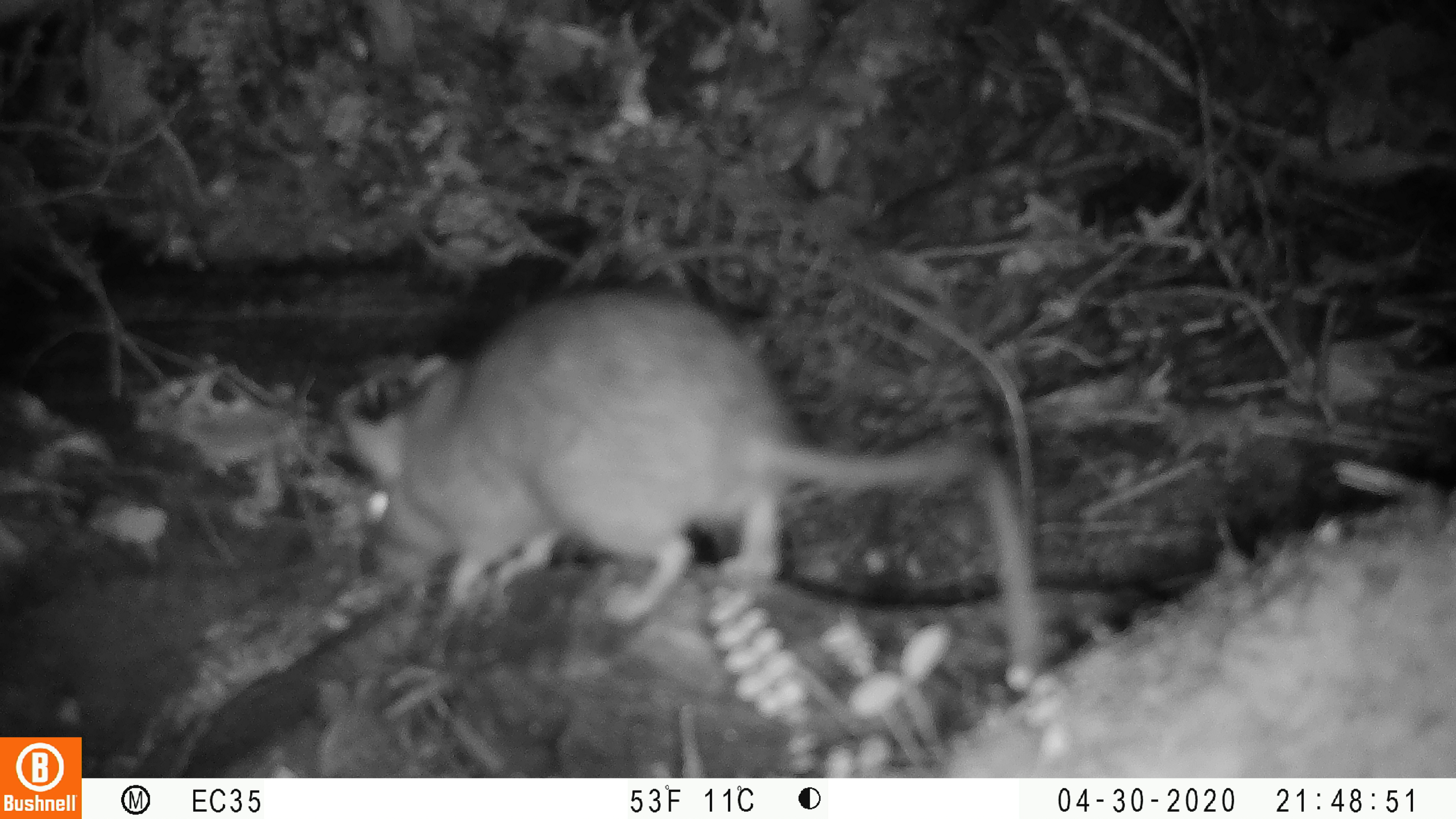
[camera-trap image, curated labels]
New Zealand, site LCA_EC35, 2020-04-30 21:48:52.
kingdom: Animalia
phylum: Chordata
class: Mammalia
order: Rodentia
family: Muridae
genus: Rattus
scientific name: Rattus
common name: rat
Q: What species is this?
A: Rat (Rattus).